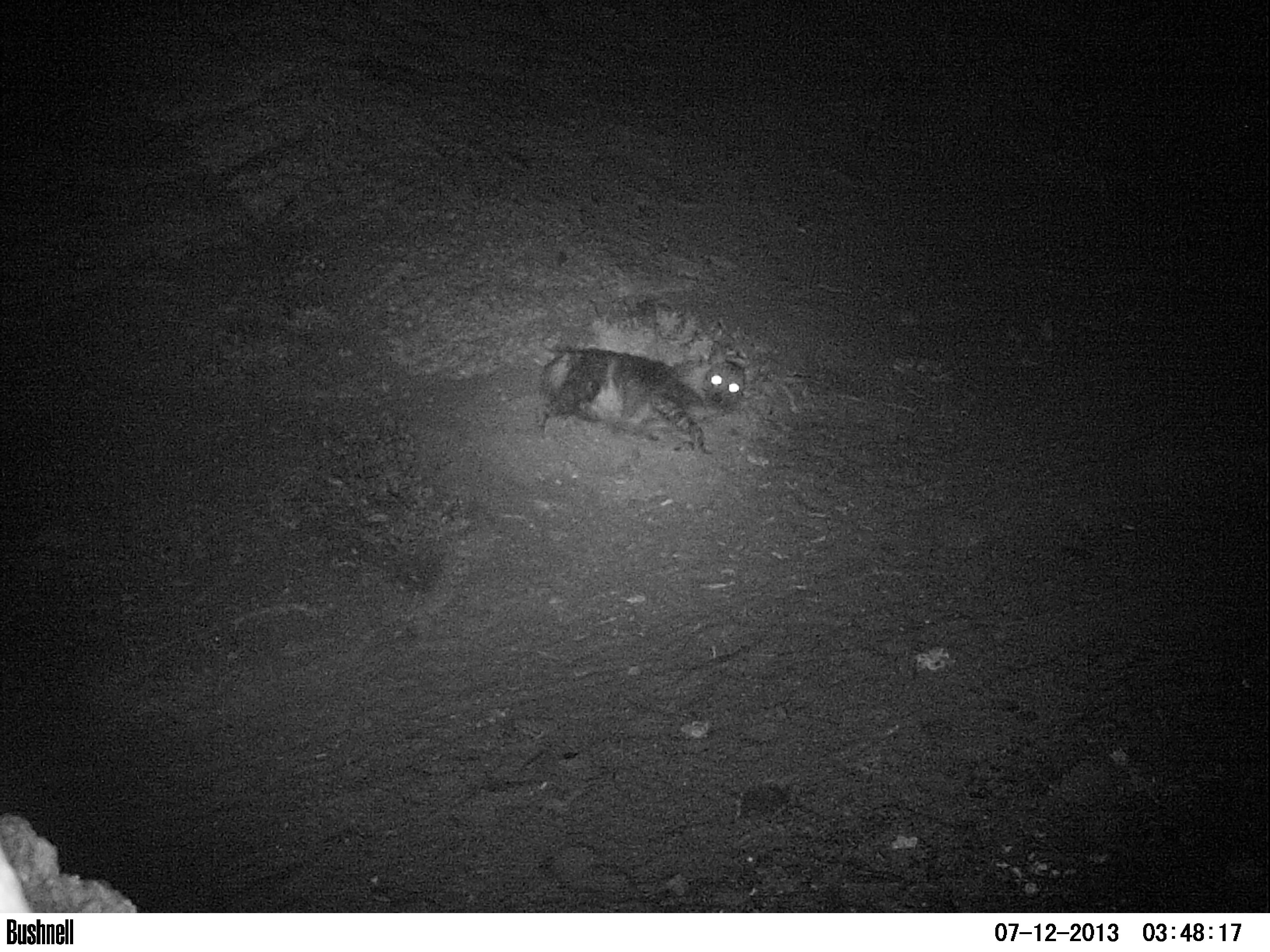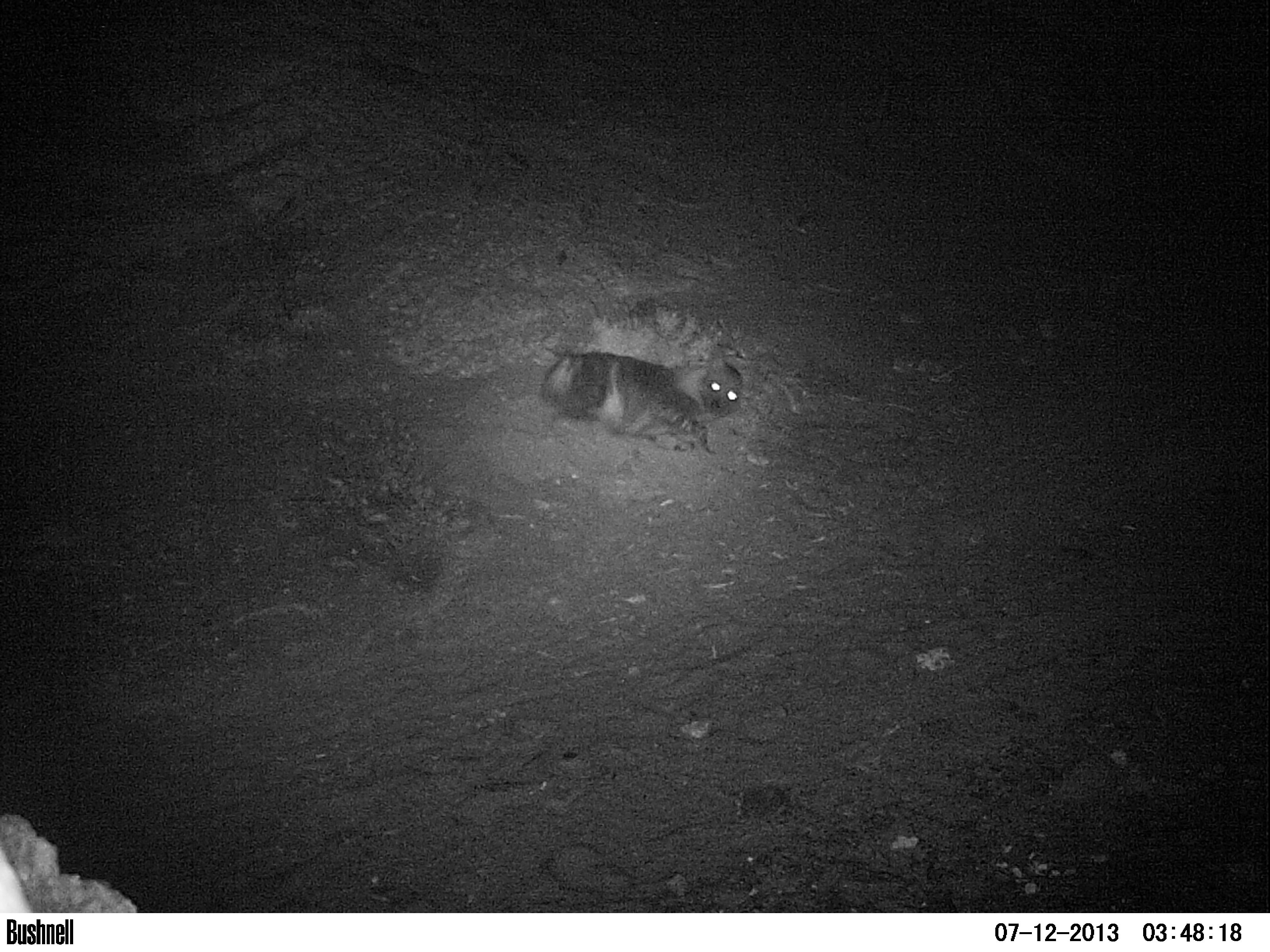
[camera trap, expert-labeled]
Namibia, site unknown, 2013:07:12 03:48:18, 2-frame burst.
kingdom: Animalia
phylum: Chordata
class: Mammalia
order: Carnivora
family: Hyaenidae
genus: Parahyaena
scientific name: Parahyaena brunnea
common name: brown hyena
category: hyaena brunnea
Hyaena brunnea (brown hyena) (Parahyaena brunnea).